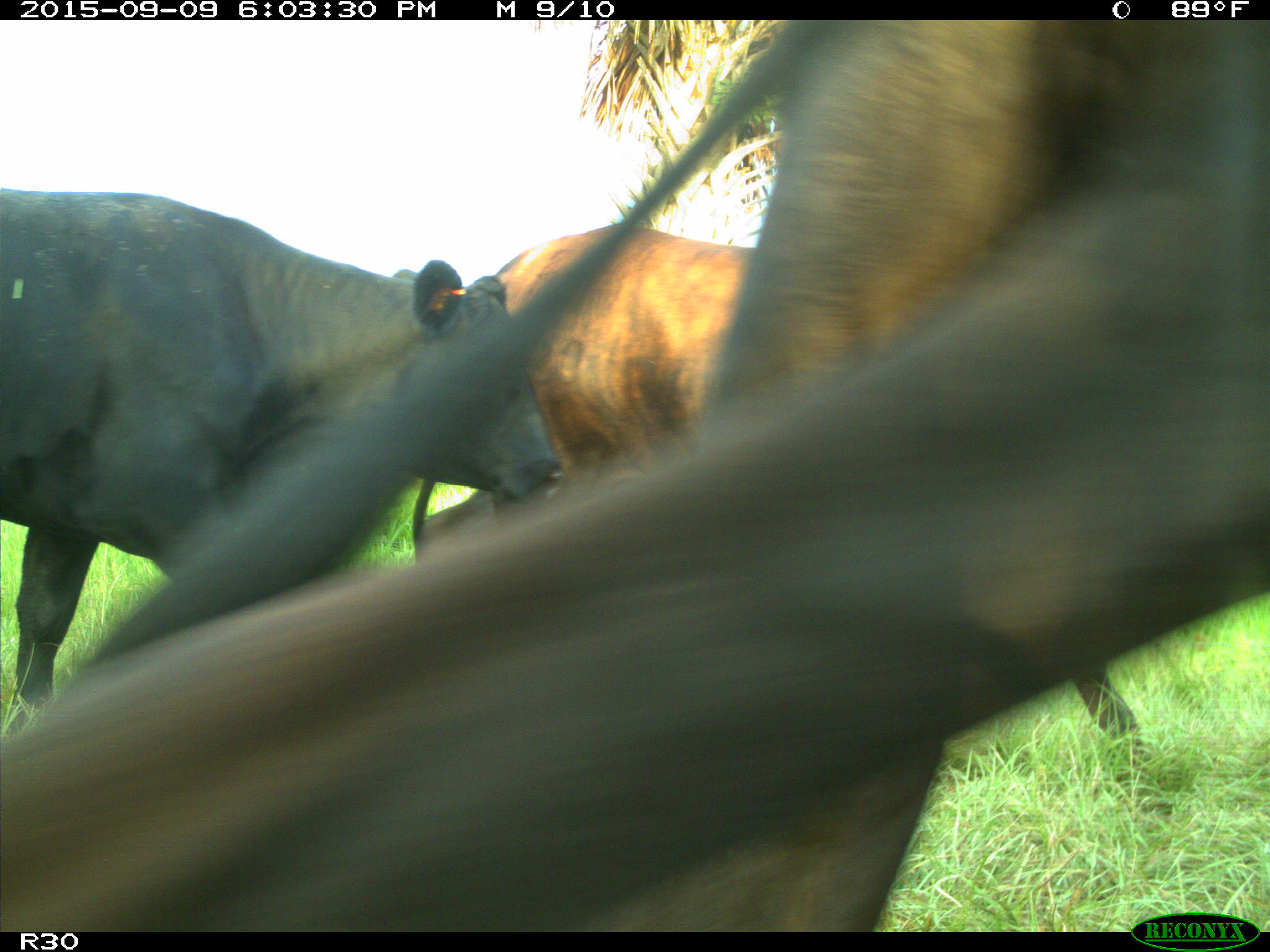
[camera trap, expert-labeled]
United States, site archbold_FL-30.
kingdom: Animalia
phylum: Chordata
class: Mammalia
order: Artiodactyla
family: Bovidae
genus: Bos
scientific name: Bos taurus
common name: domestic cow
Bos taurus (domestic cow).